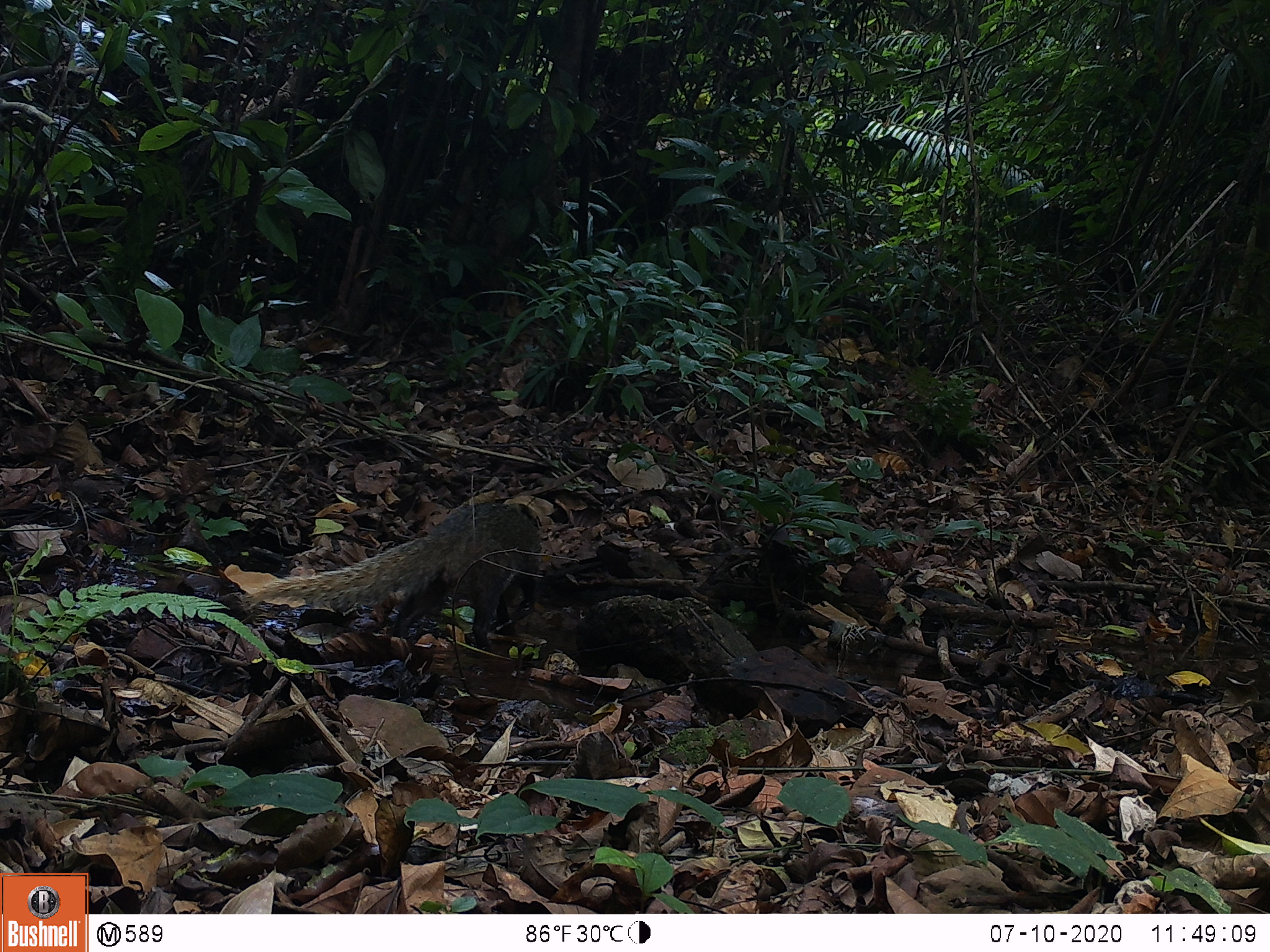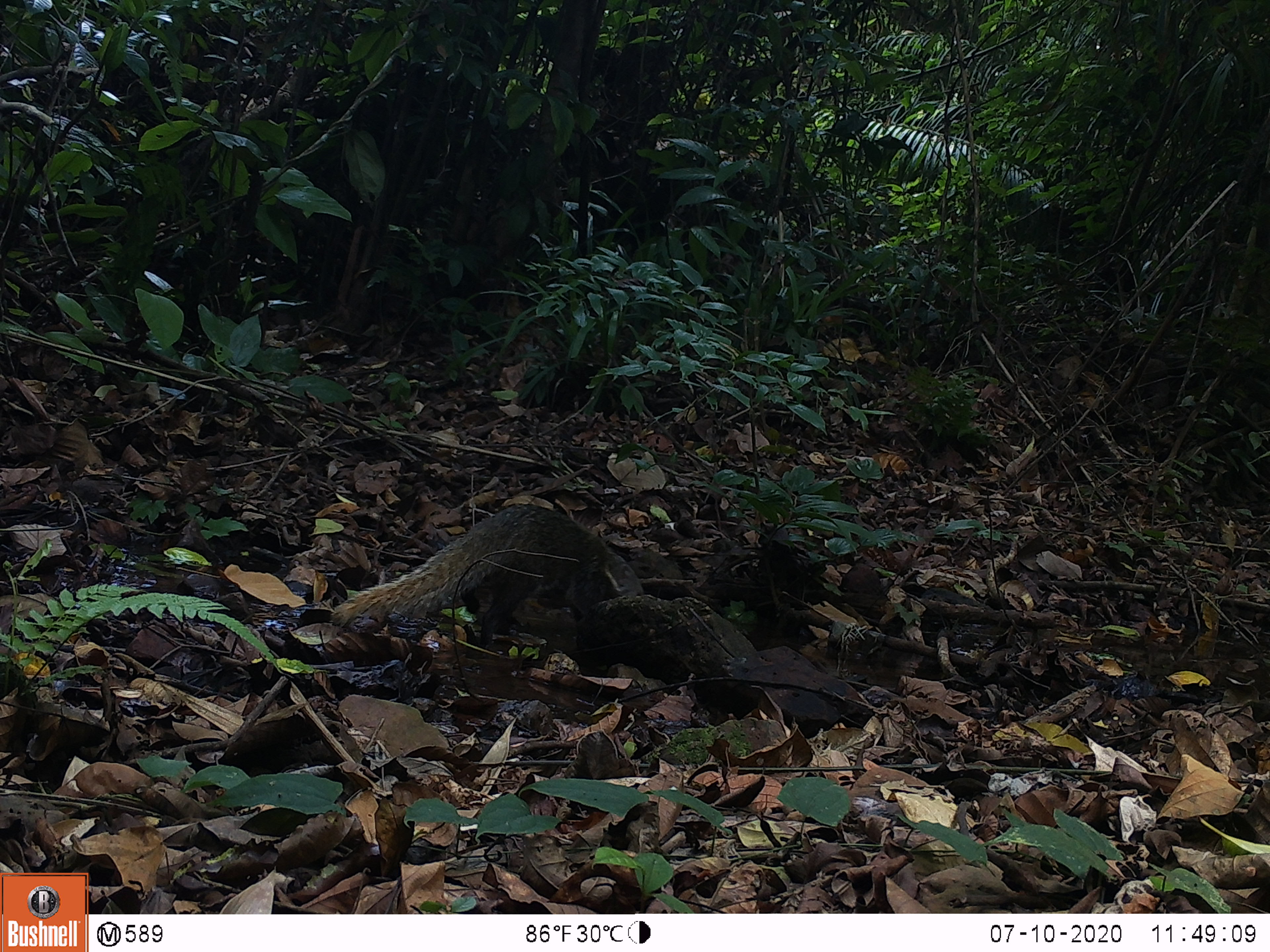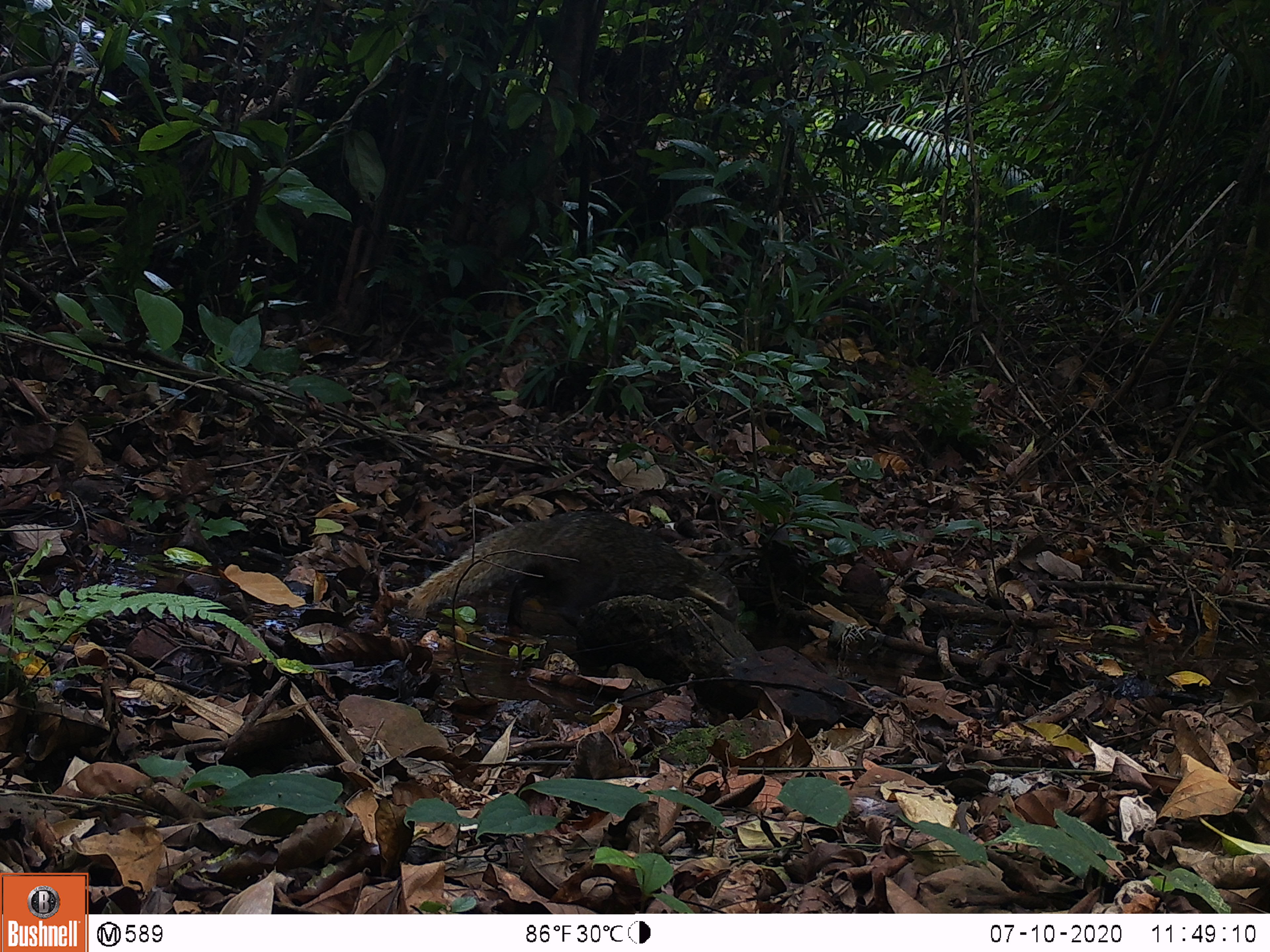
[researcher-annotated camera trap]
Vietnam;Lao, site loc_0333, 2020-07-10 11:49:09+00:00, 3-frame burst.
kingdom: Animalia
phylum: Chordata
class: Mammalia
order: Carnivora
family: Herpestidae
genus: Urva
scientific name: Urva urva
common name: crab-eating mongoose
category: crab eating mongoose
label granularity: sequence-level